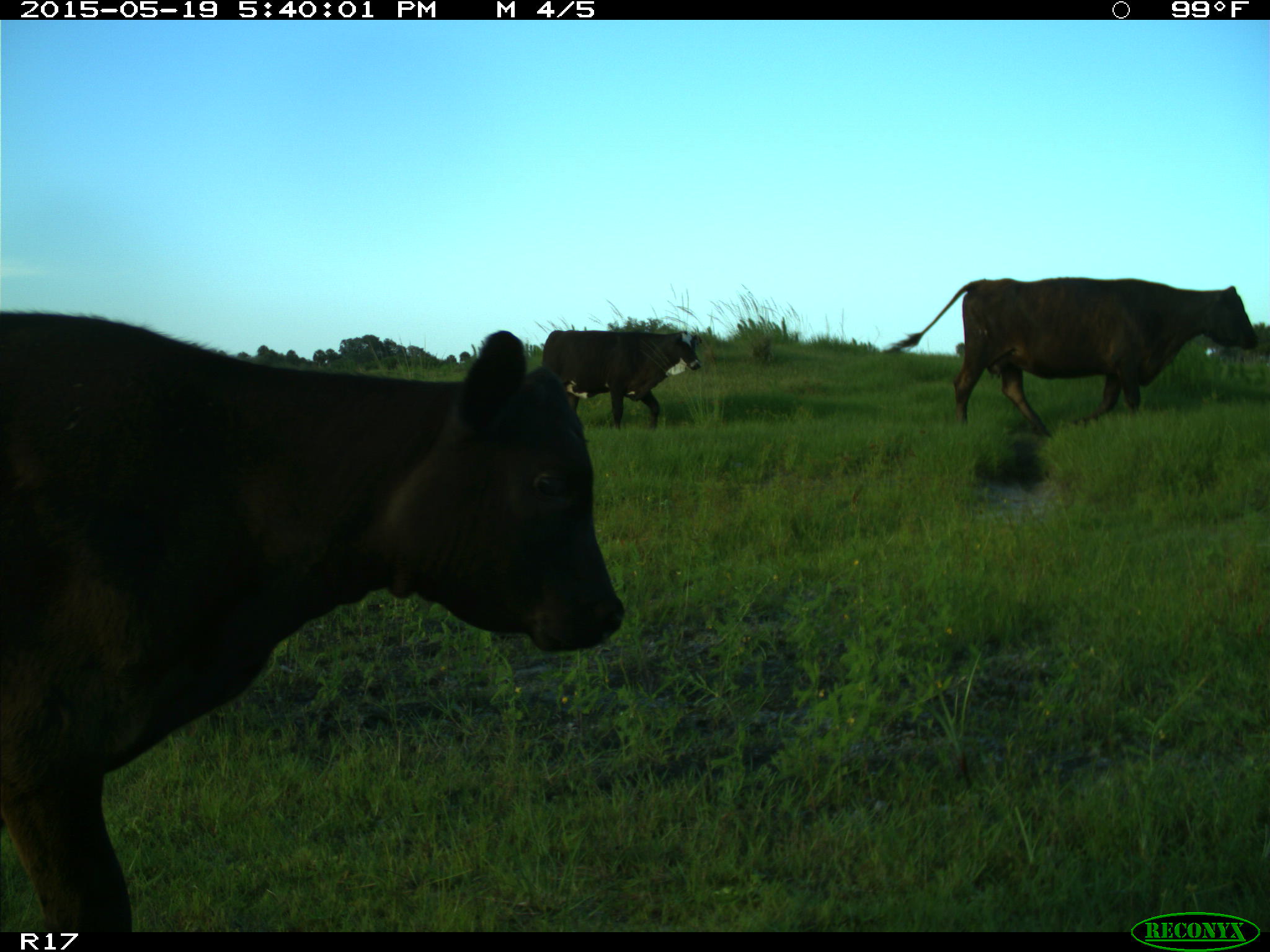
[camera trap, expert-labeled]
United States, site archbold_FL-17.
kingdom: Animalia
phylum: Chordata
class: Mammalia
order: Artiodactyla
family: Bovidae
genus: Bos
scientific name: Bos taurus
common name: domestic cow